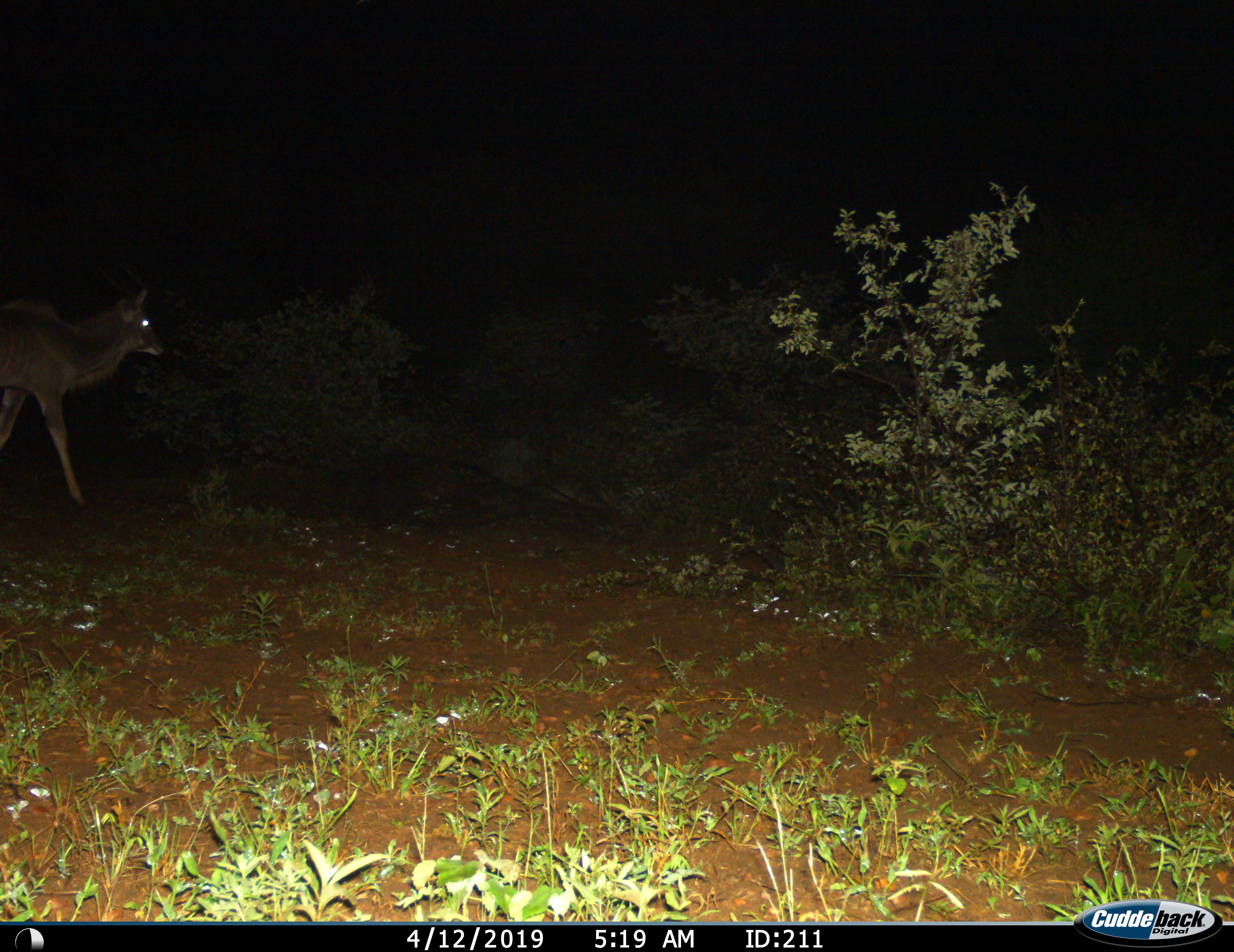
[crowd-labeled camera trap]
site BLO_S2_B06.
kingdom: Animalia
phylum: Chordata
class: Mammalia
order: Artiodactyla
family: Bovidae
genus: Tragelaphus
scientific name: Tragelaphus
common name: kudu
Kudu (Tragelaphus), count 1. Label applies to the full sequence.